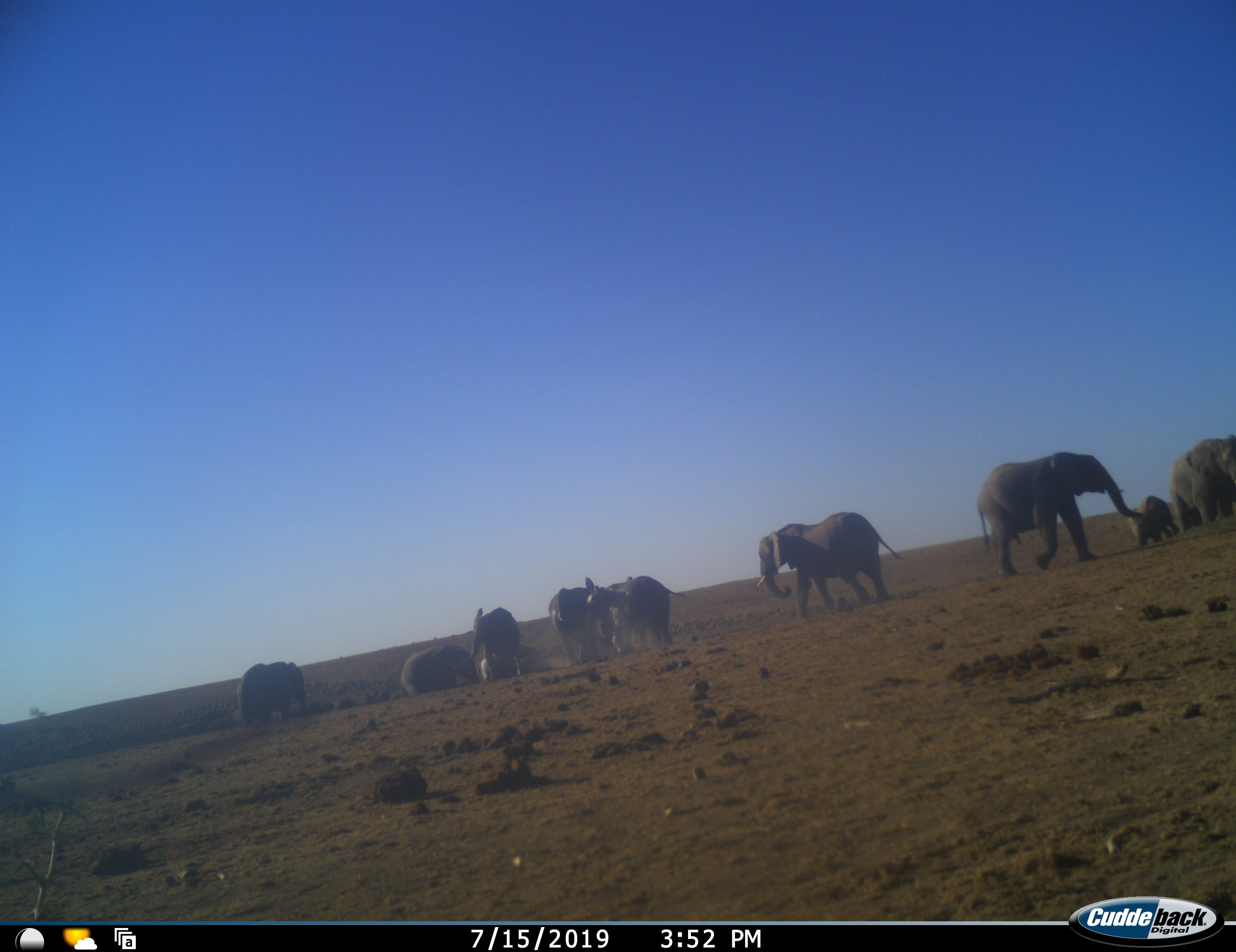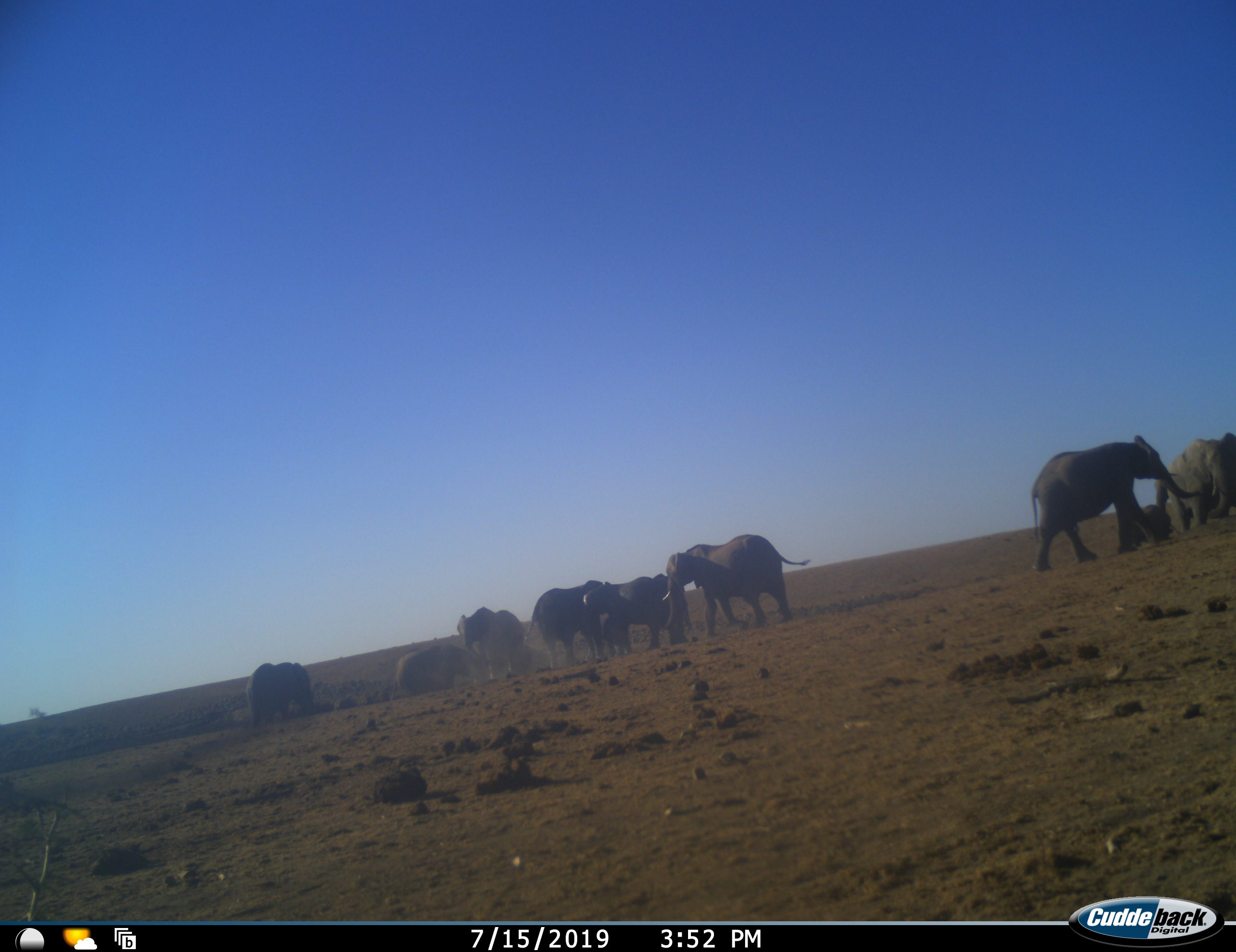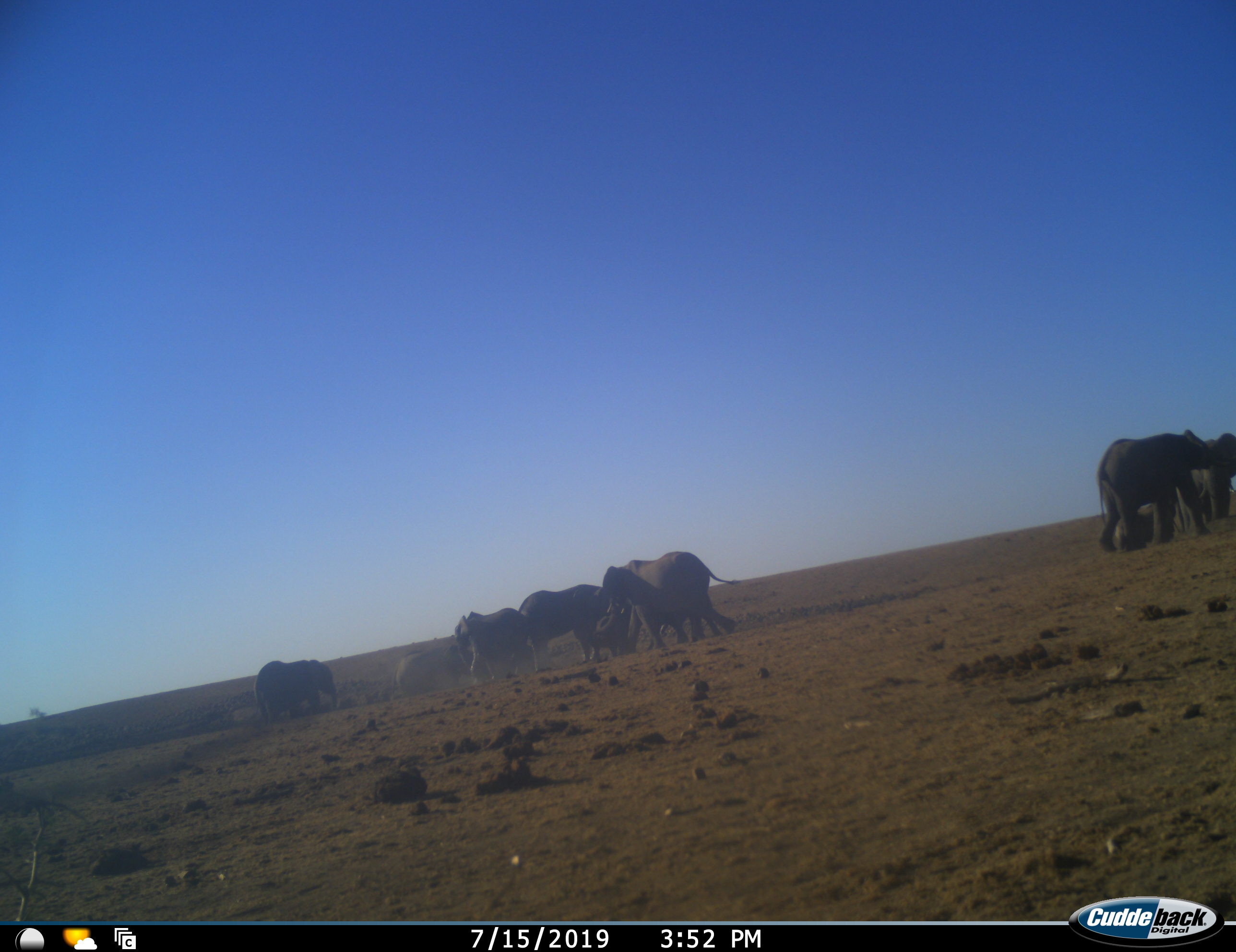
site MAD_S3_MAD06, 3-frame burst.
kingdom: Animalia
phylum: Chordata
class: Mammalia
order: Proboscidea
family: Elephantidae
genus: Loxodonta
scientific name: Loxodonta africana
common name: african bush elephant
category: elephant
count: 9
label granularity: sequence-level